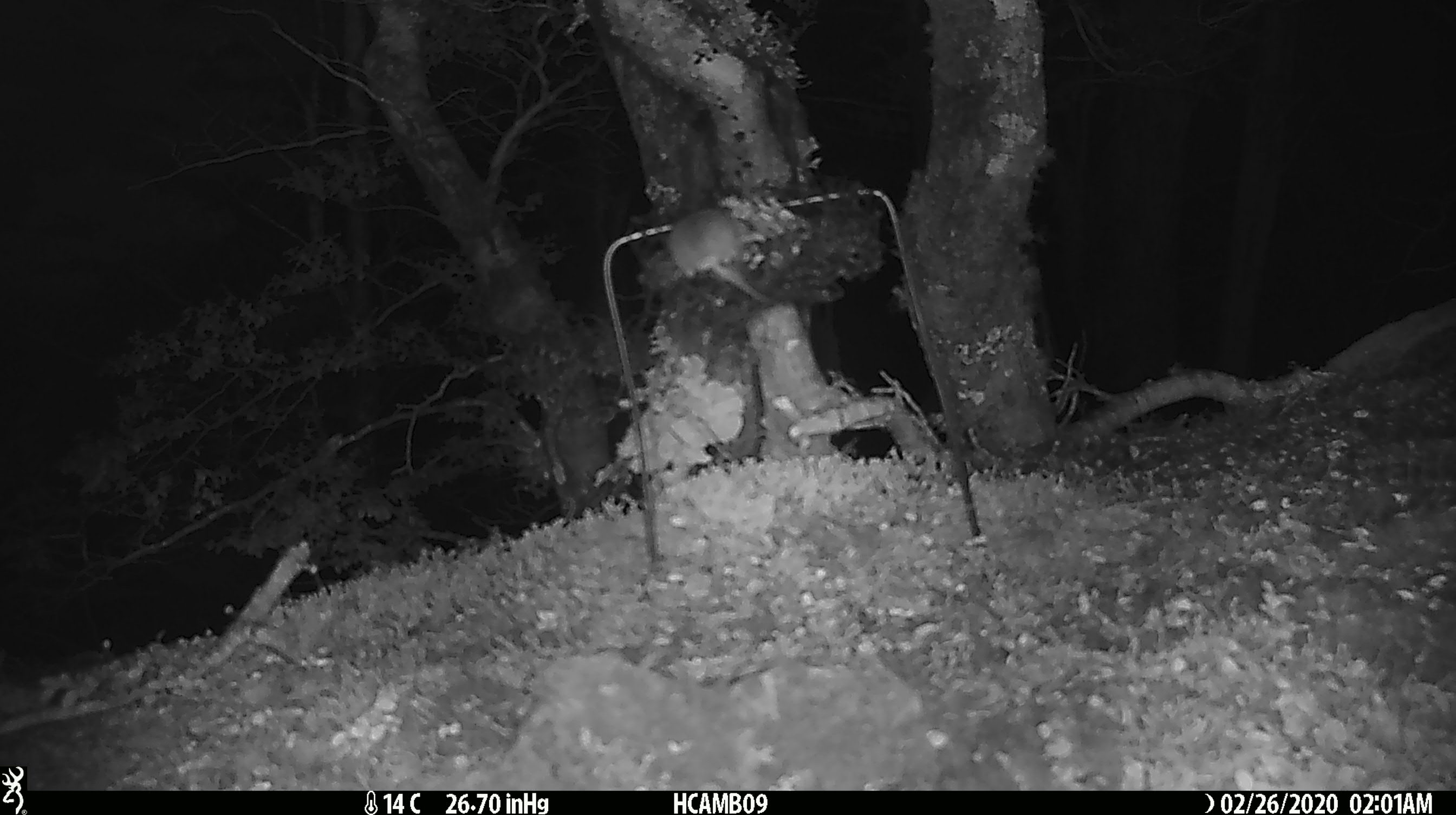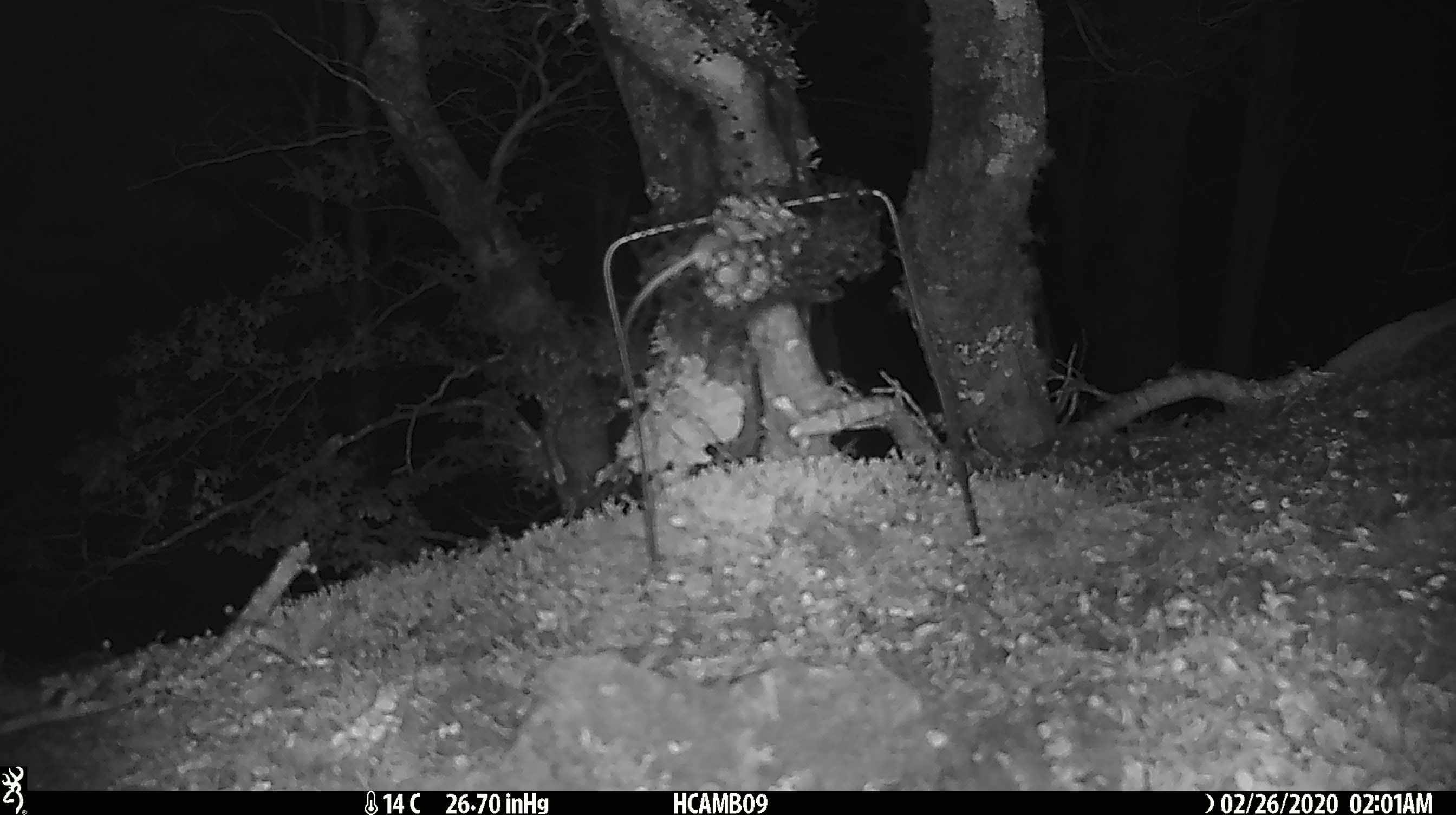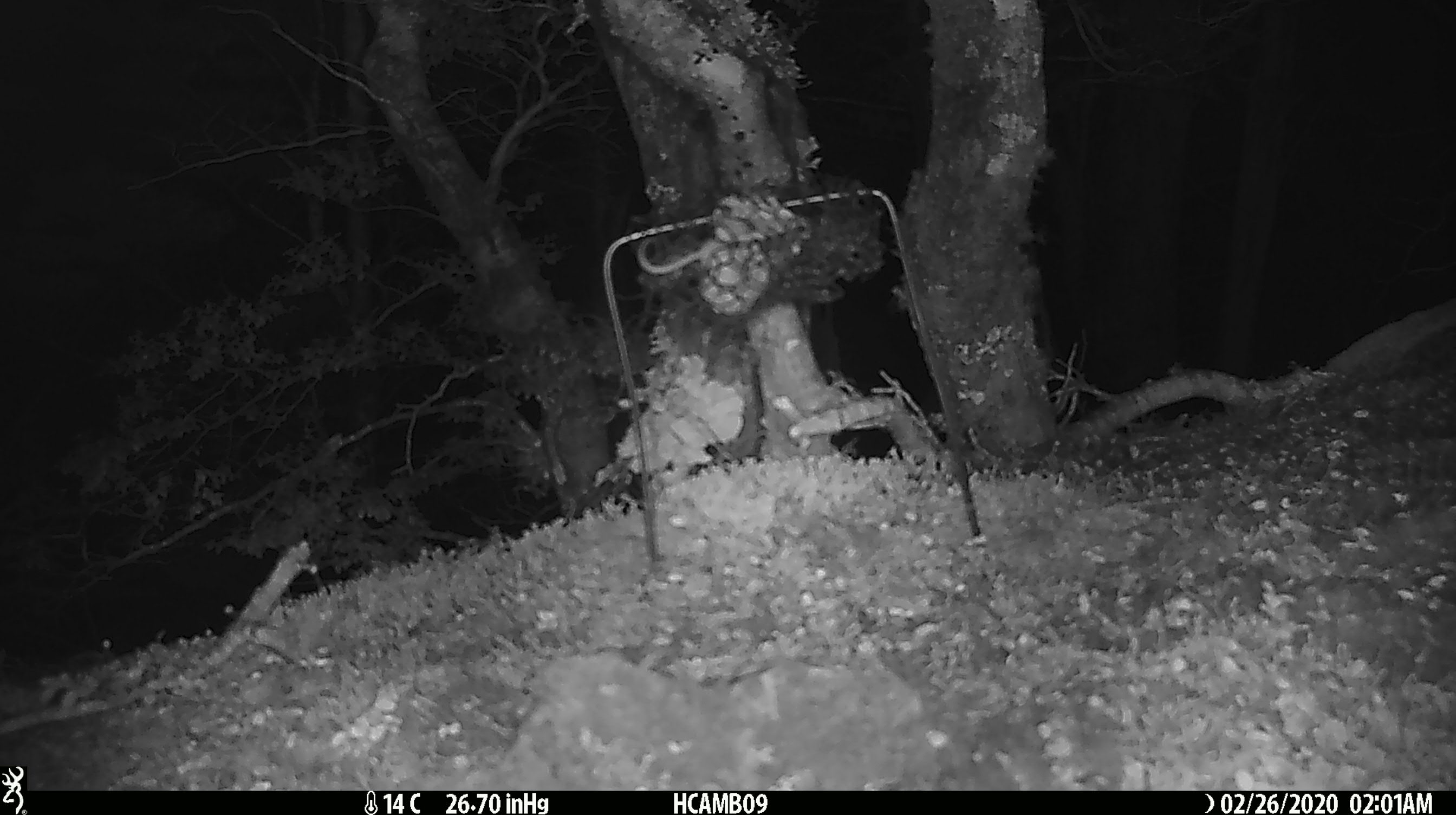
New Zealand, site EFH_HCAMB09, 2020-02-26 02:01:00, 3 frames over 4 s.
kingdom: Animalia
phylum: Chordata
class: Mammalia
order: Rodentia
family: Muridae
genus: Mus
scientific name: Mus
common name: mouse